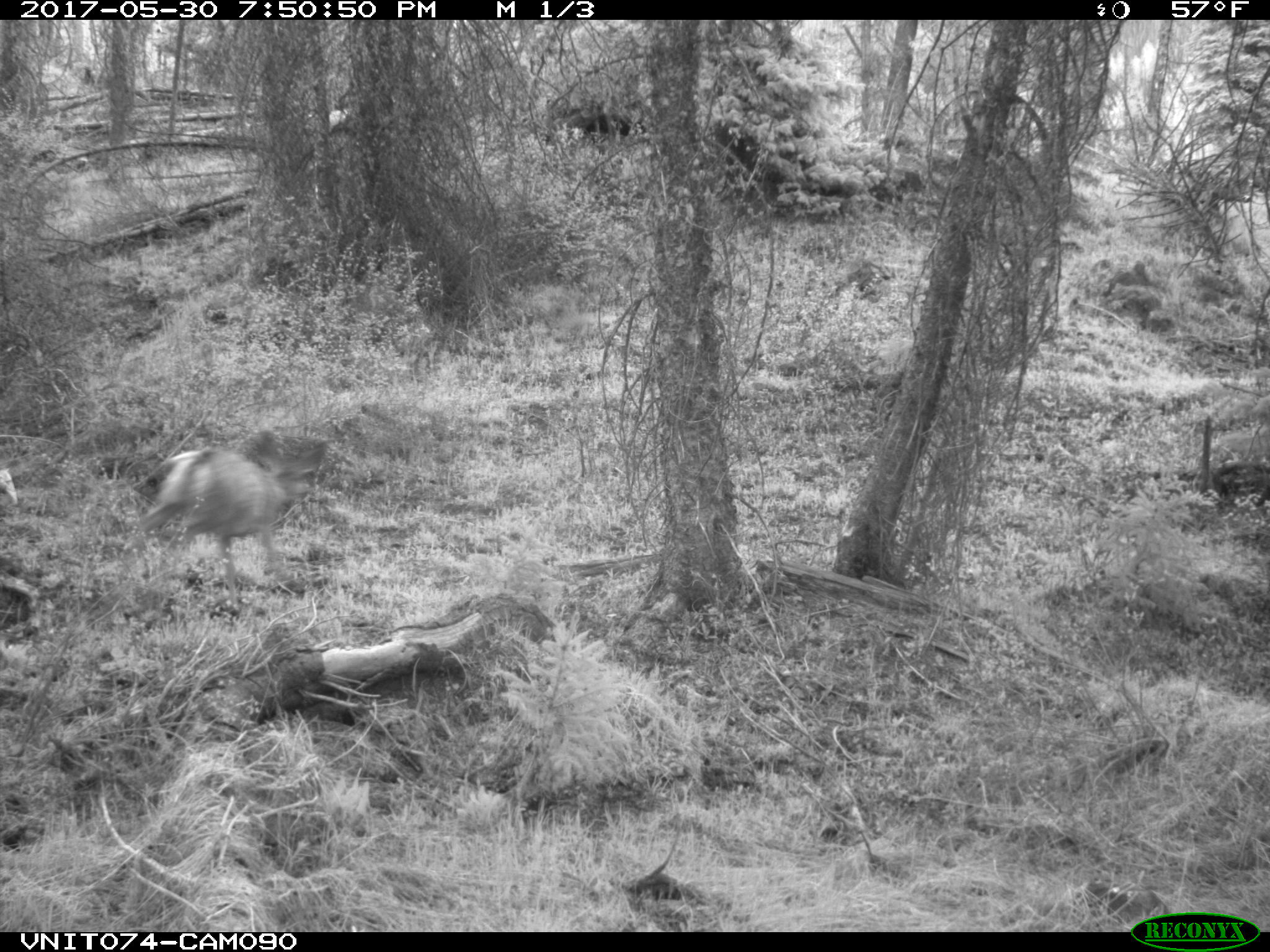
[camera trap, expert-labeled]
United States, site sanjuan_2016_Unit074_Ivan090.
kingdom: Animalia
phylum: Chordata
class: Mammalia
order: Artiodactyla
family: Cervidae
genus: Odocoileus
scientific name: Odocoileus hemionus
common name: mule deer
Odocoileus hemionus (mule deer).